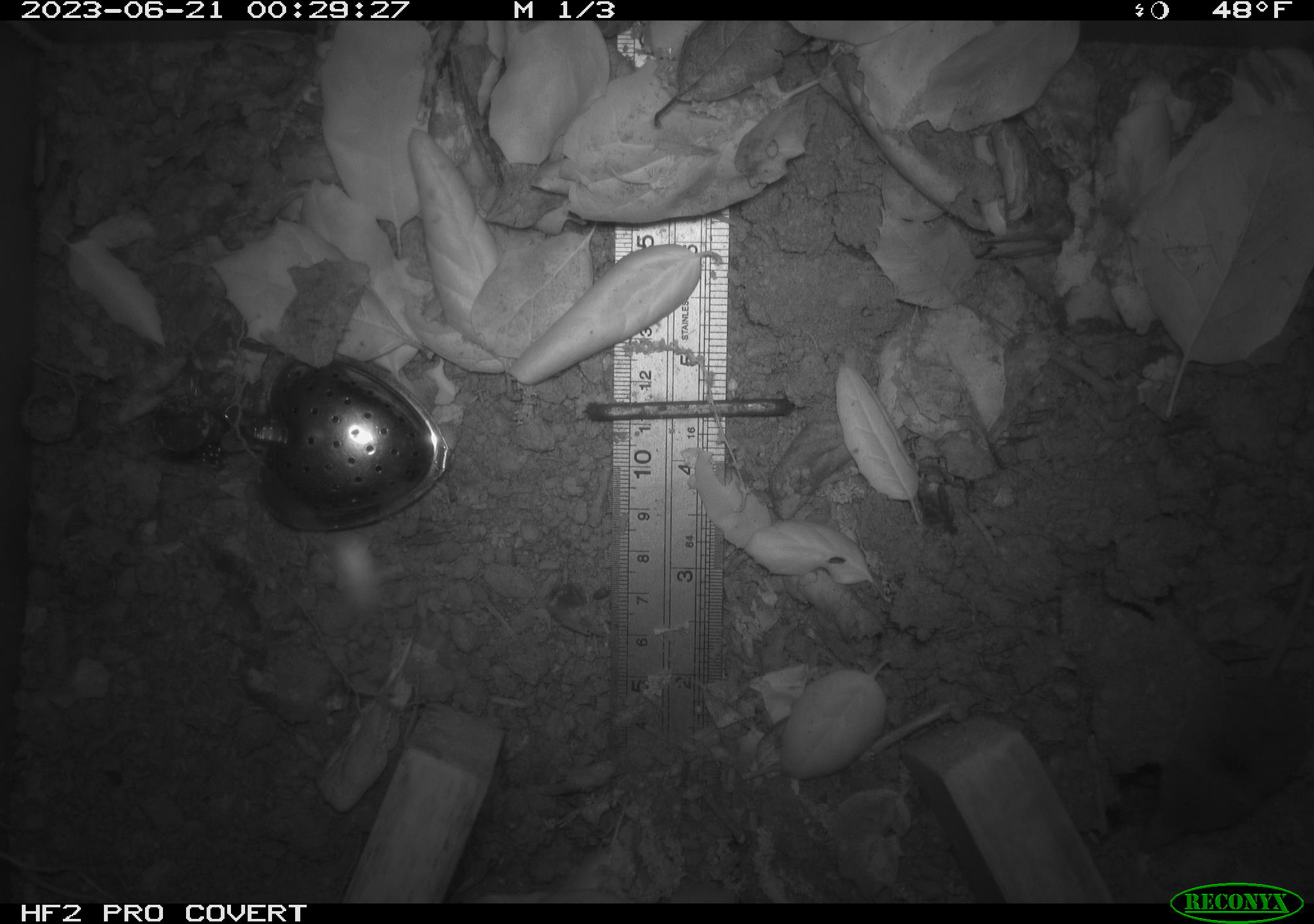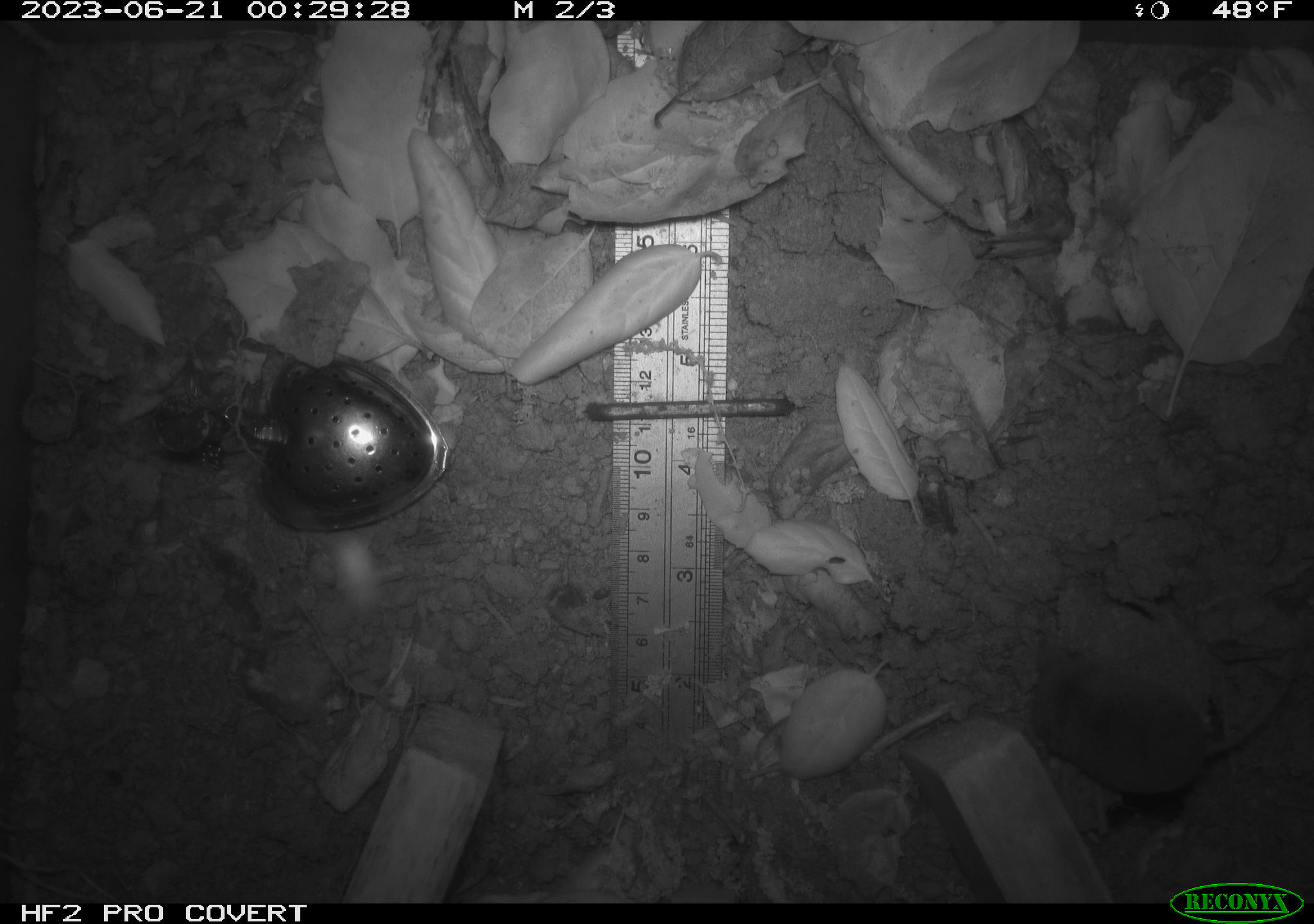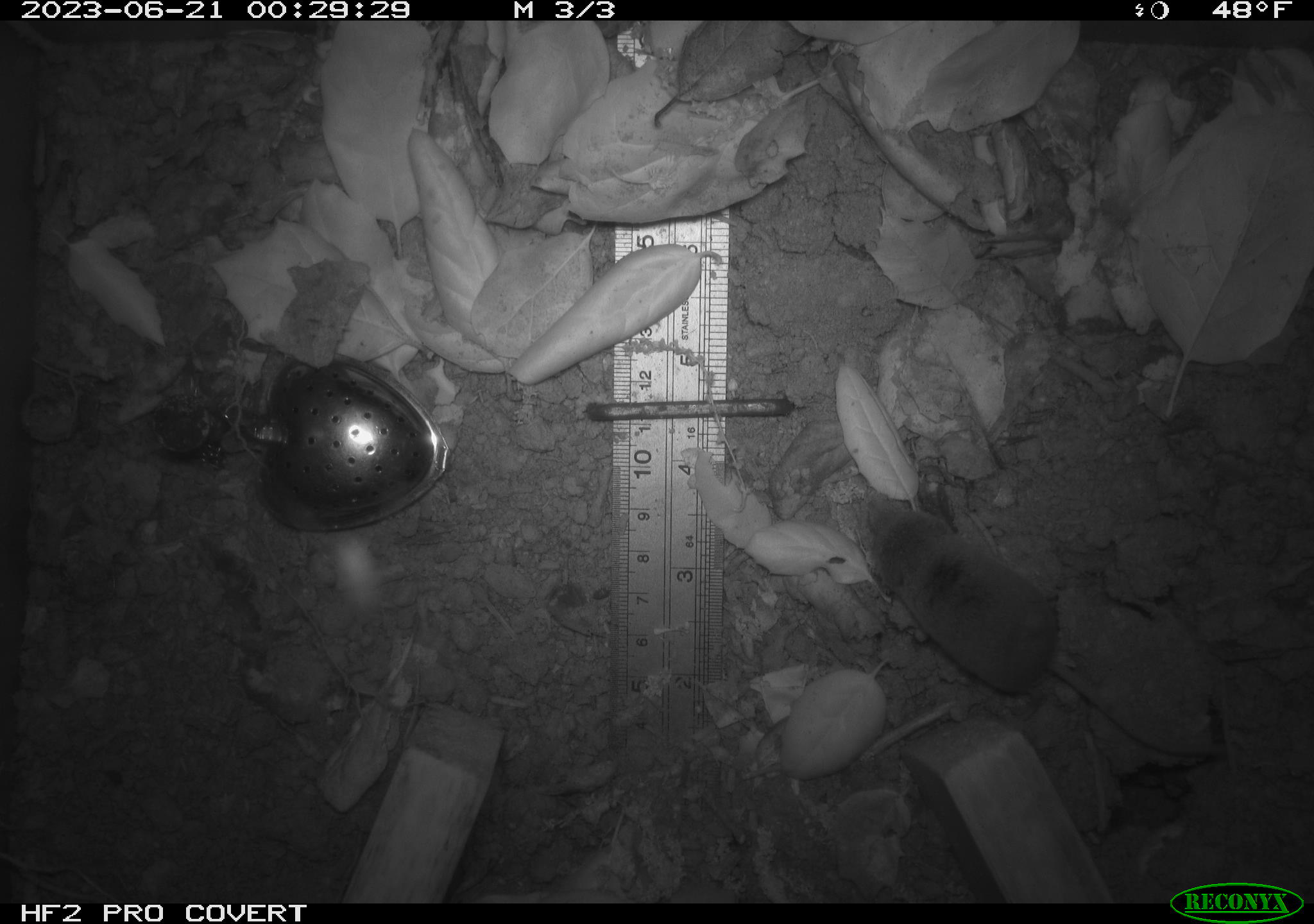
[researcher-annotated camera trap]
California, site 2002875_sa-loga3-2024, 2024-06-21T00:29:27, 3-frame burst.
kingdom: Animalia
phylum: Chordata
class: Mammalia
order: Eulipotyphla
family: Soricidae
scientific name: Soricidae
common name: shrews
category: soricidae family